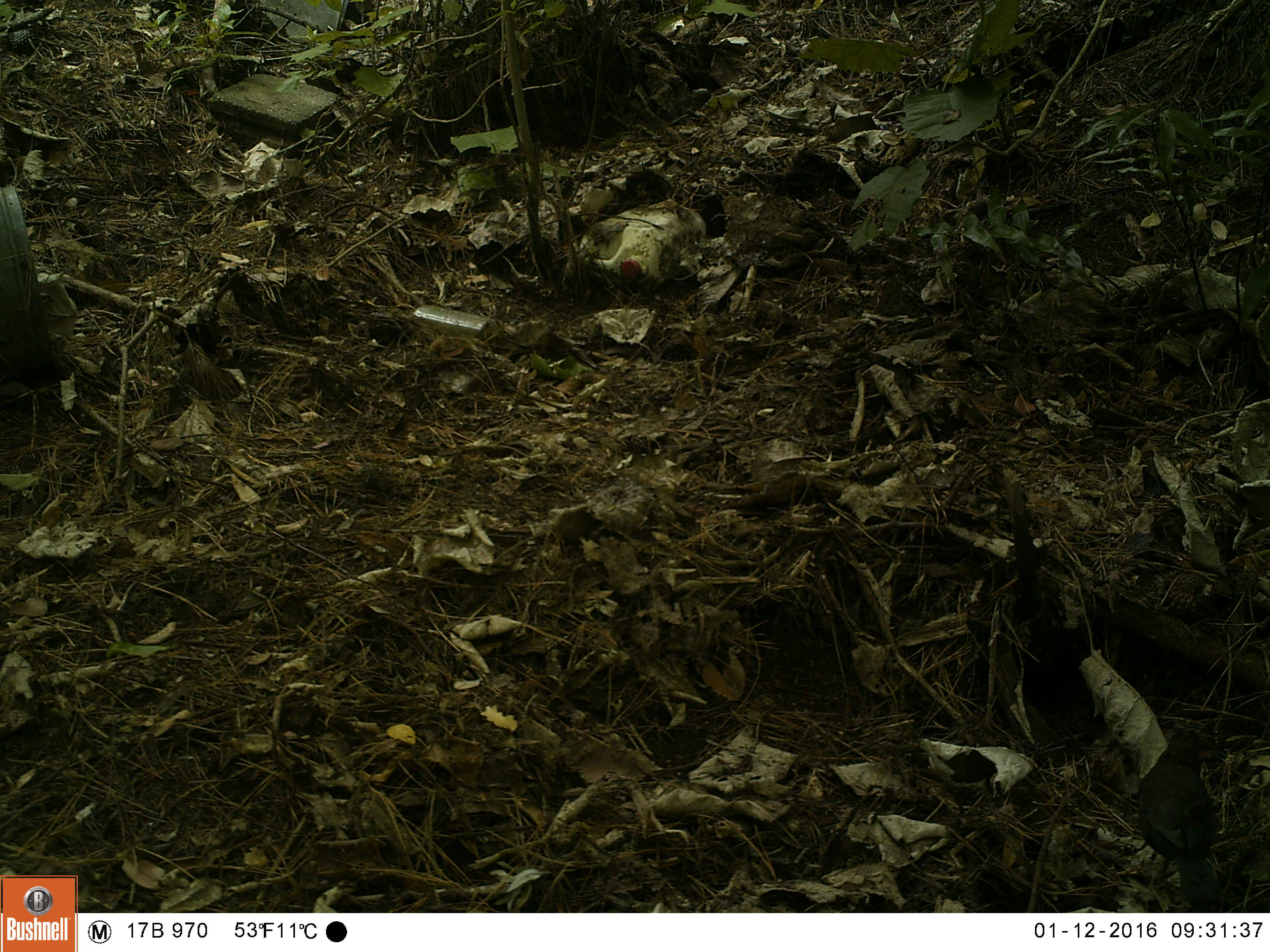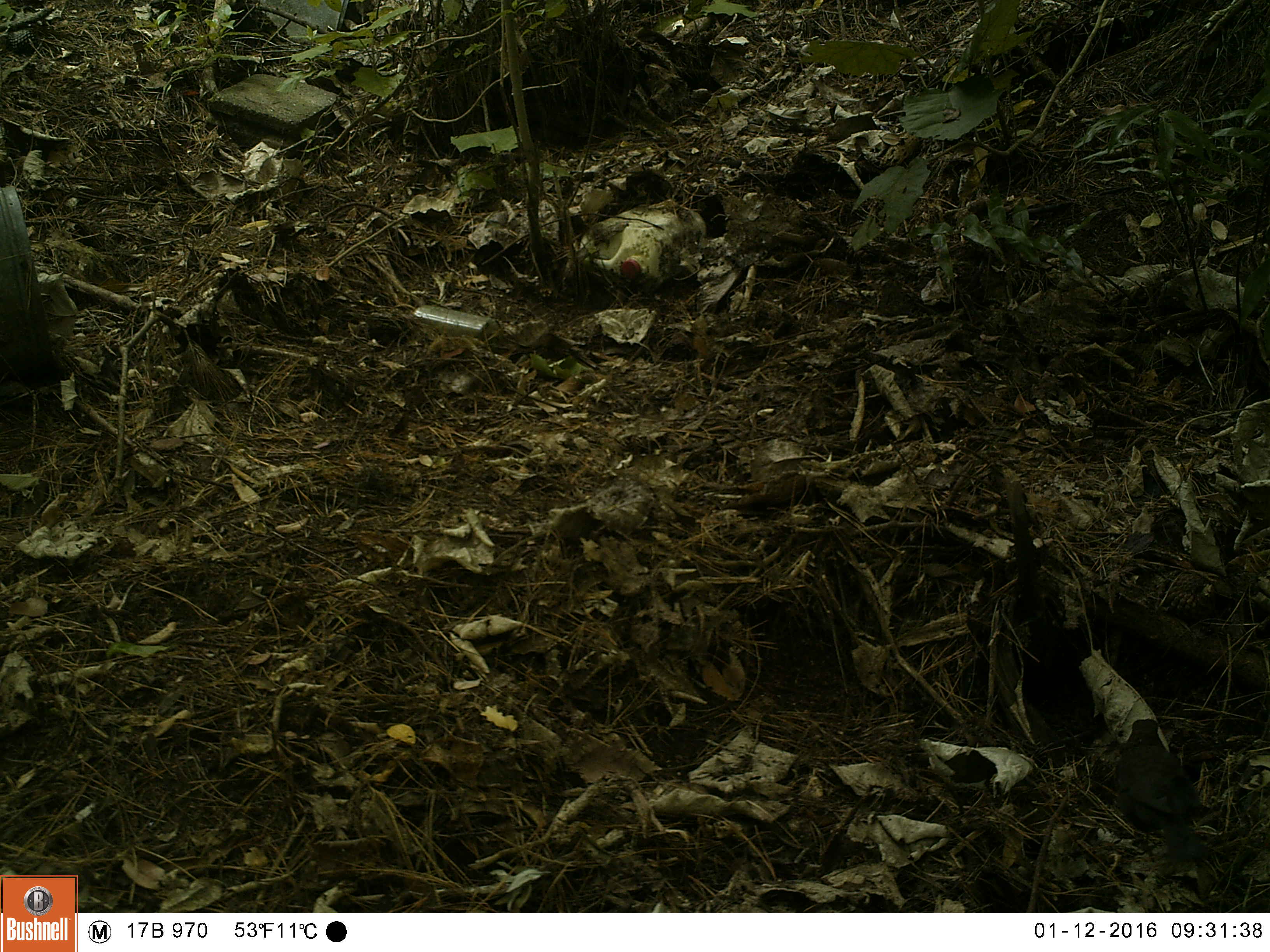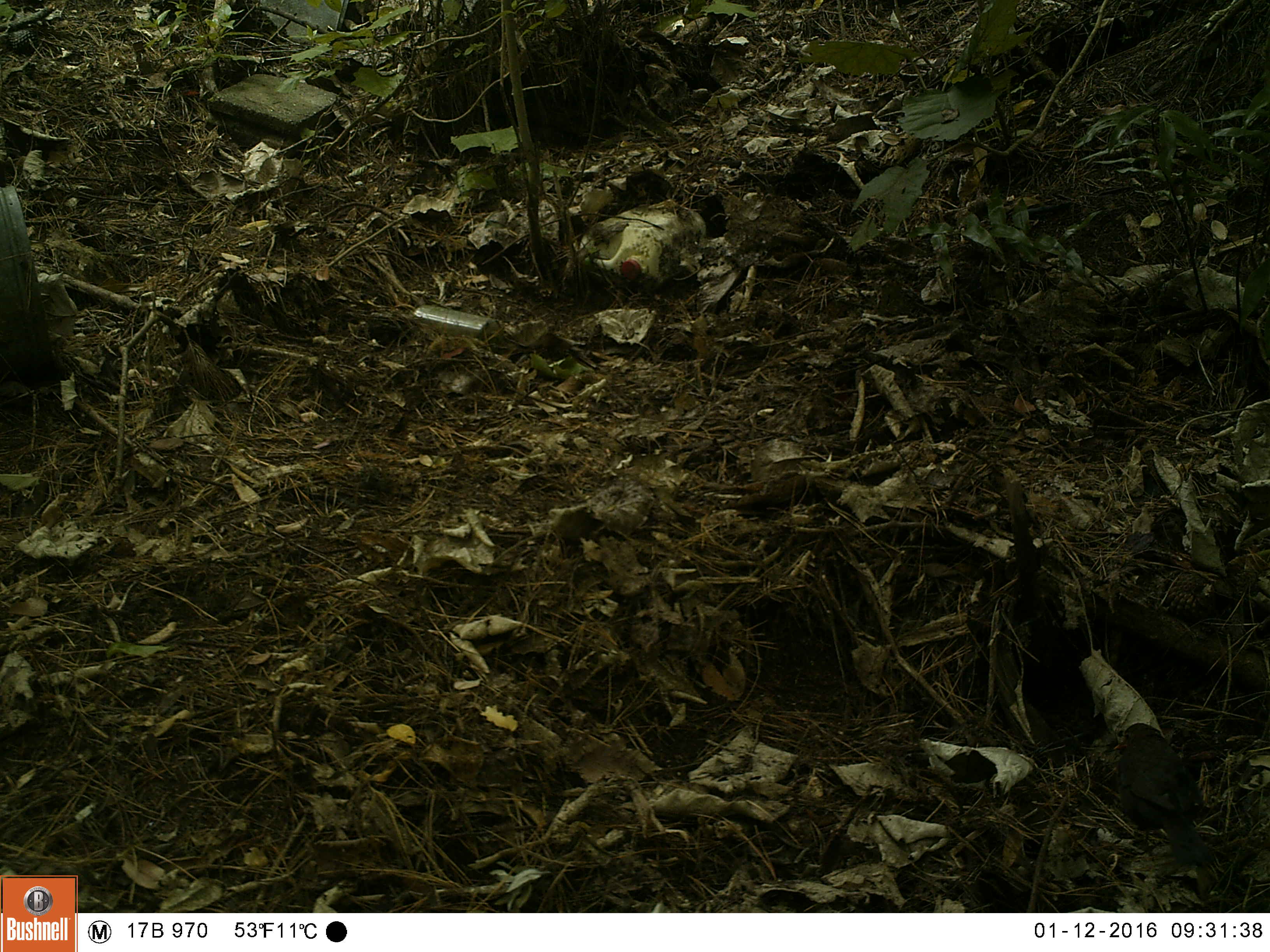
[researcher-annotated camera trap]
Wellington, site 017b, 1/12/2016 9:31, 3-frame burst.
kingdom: Animalia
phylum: Chordata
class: Aves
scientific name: Aves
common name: bird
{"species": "bird (Aves)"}